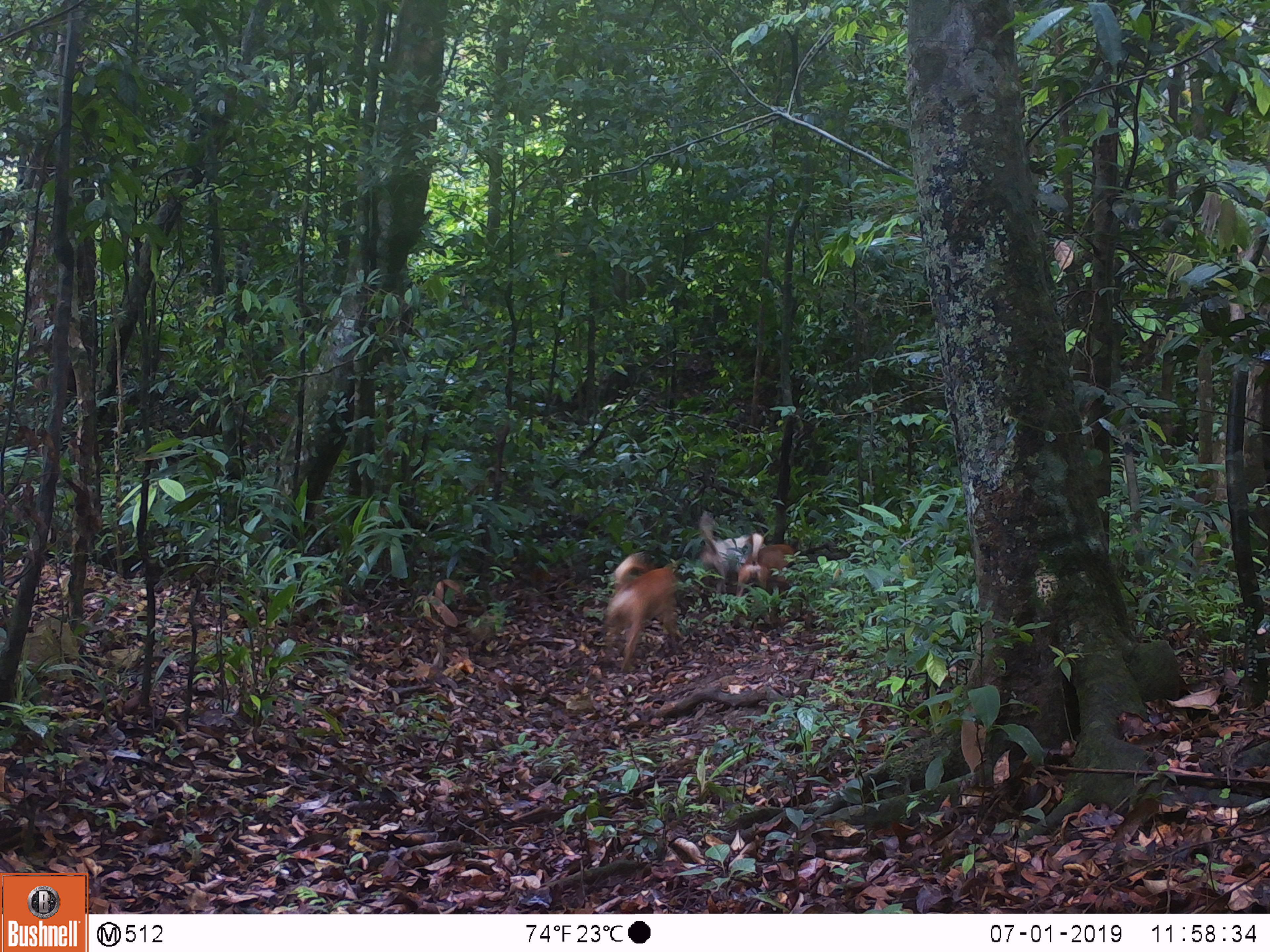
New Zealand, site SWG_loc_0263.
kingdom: Animalia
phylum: Chordata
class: Mammalia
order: Carnivora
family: Canidae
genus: Canis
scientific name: Canis familiaris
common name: domestic dog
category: dog